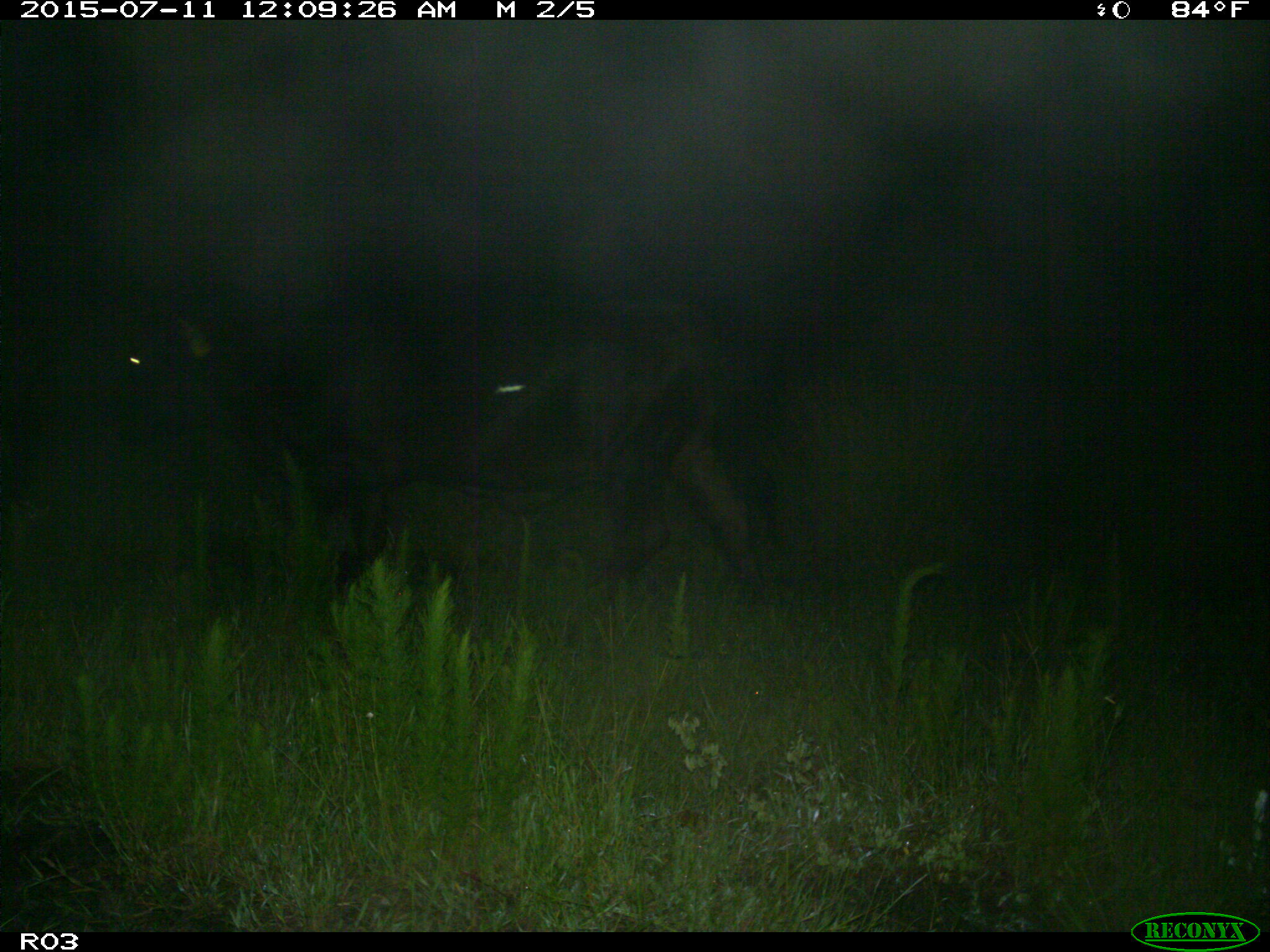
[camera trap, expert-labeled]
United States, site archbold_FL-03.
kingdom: Animalia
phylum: Chordata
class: Mammalia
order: Artiodactyla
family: Bovidae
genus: Bos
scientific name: Bos taurus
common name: domestic cow